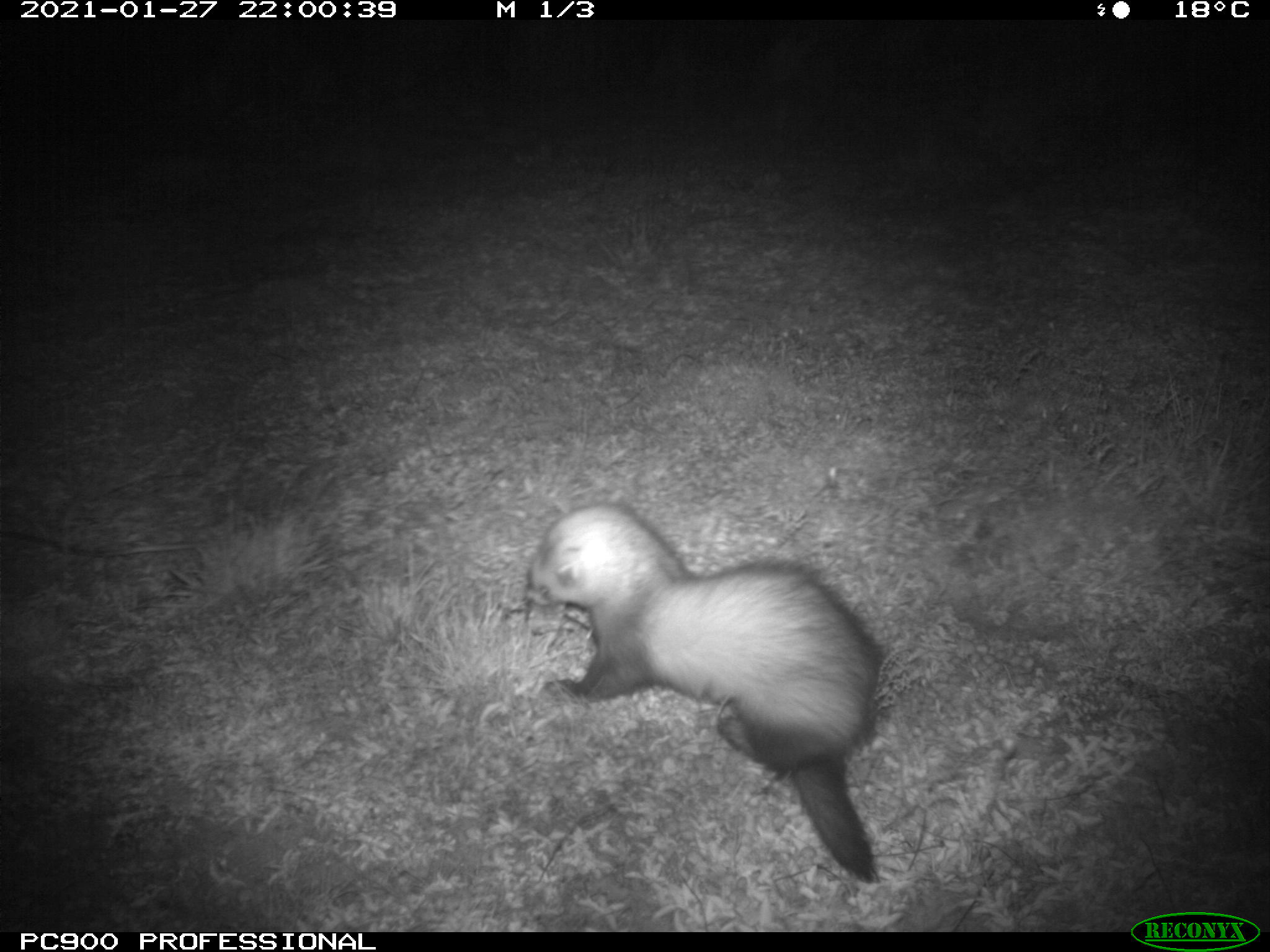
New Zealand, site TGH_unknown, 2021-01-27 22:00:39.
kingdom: Animalia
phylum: Chordata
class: Mammalia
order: Carnivora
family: Mustelidae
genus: Mustela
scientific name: Mustela furo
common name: ferret